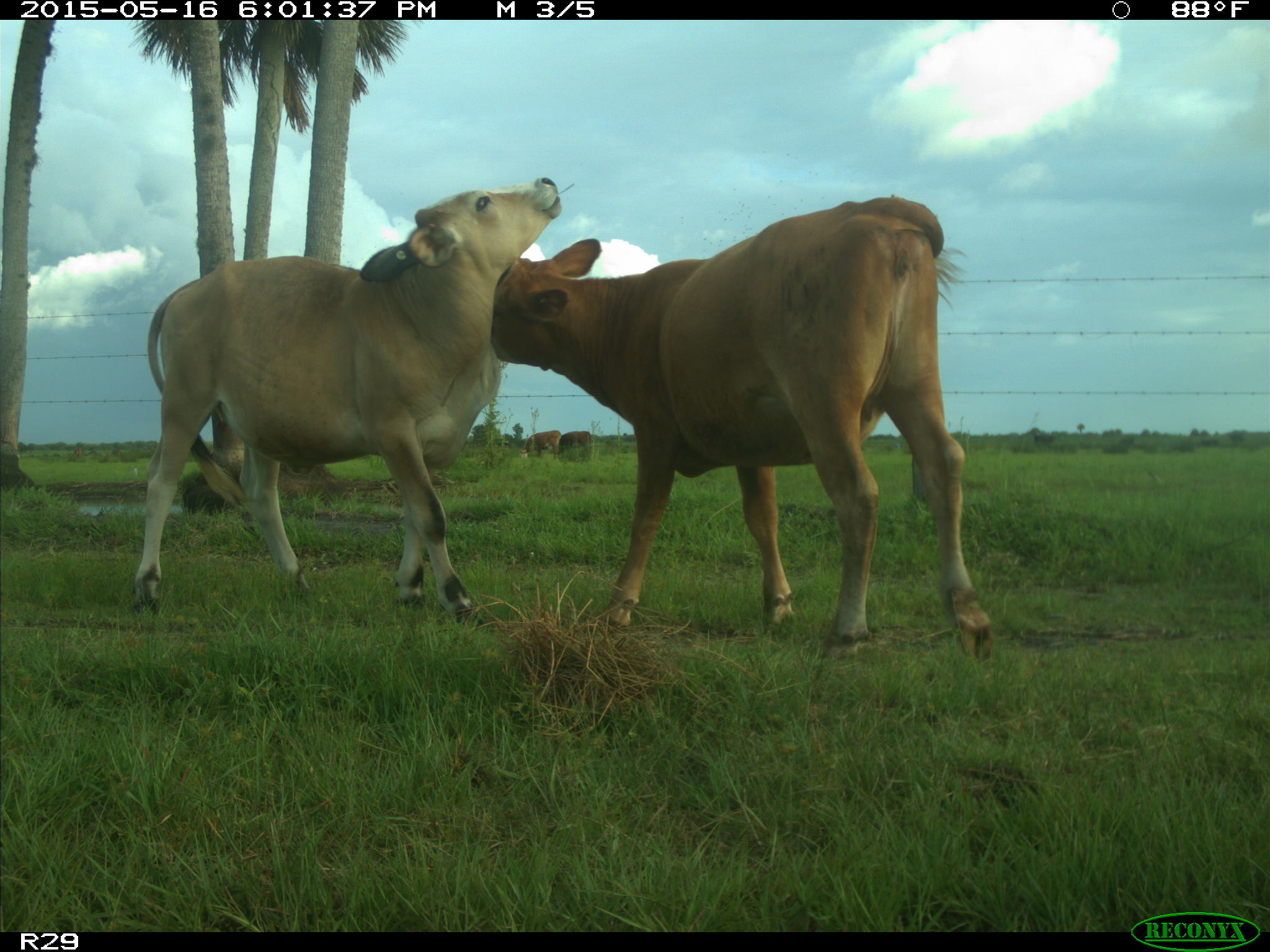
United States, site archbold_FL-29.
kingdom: Animalia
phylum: Chordata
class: Mammalia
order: Artiodactyla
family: Bovidae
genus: Bos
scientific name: Bos taurus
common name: domestic cow